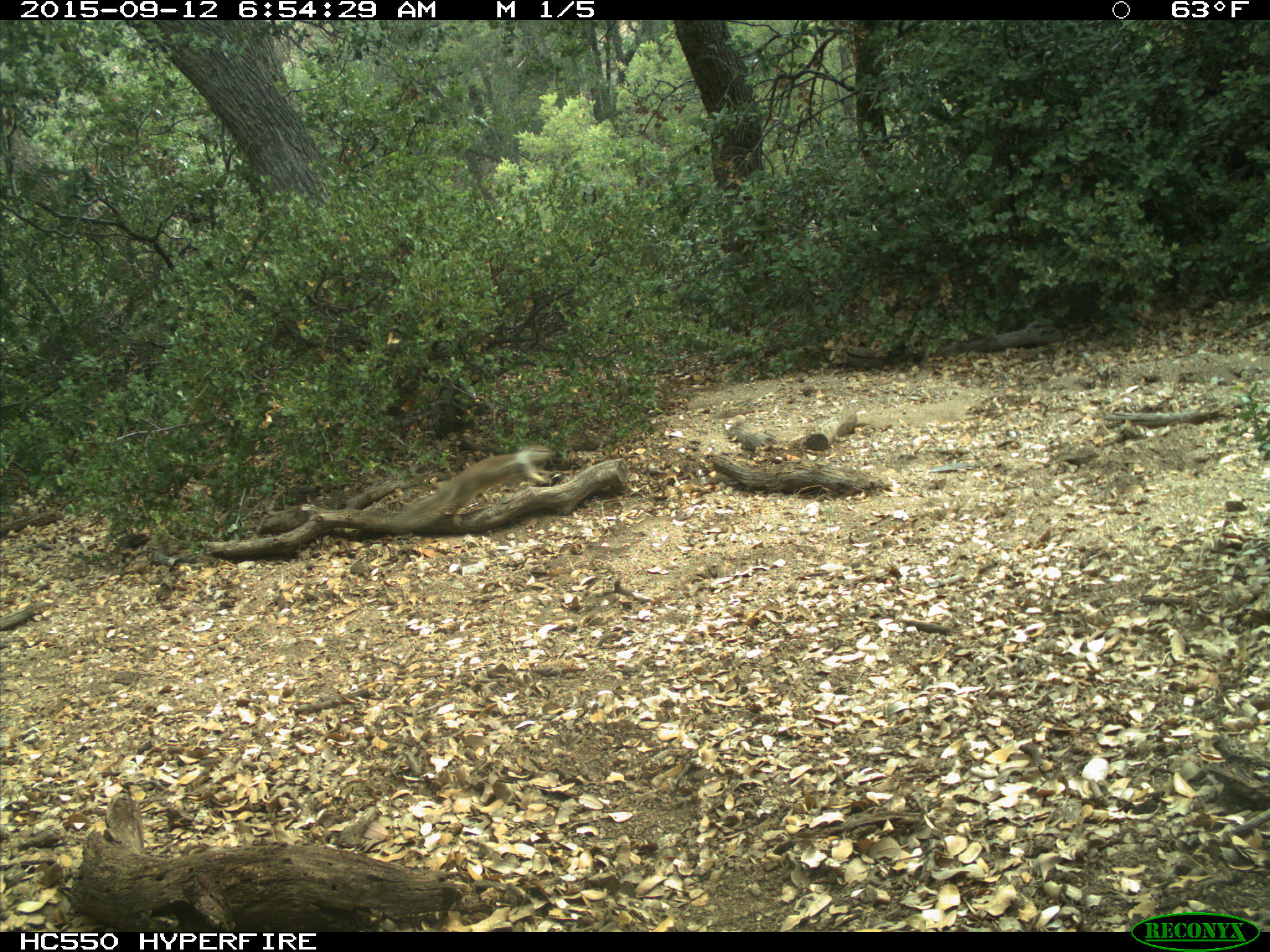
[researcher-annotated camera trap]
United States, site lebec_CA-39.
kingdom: Animalia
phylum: Chordata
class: Mammalia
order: Rodentia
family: Sciuridae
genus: Otospermophilus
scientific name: Otospermophilus beecheyi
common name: california ground squirrel